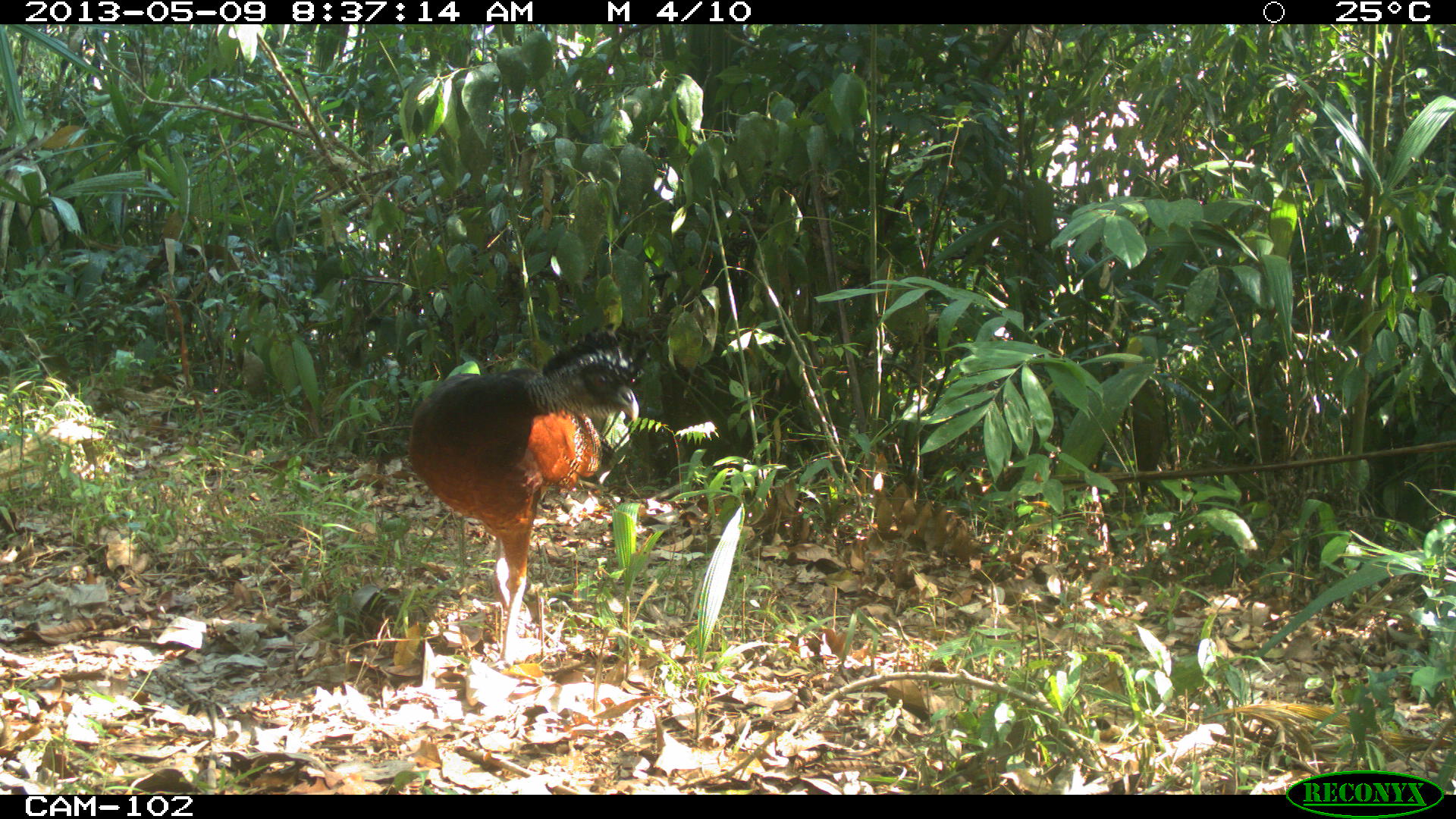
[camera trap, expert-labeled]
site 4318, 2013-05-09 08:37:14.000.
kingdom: Animalia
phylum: Chordata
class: Aves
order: Galliformes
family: Cracidae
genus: Crax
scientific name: Crax rubra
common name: great curassow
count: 1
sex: female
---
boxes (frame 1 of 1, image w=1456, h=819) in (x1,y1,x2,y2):
crax rubra: (403,324,650,669)